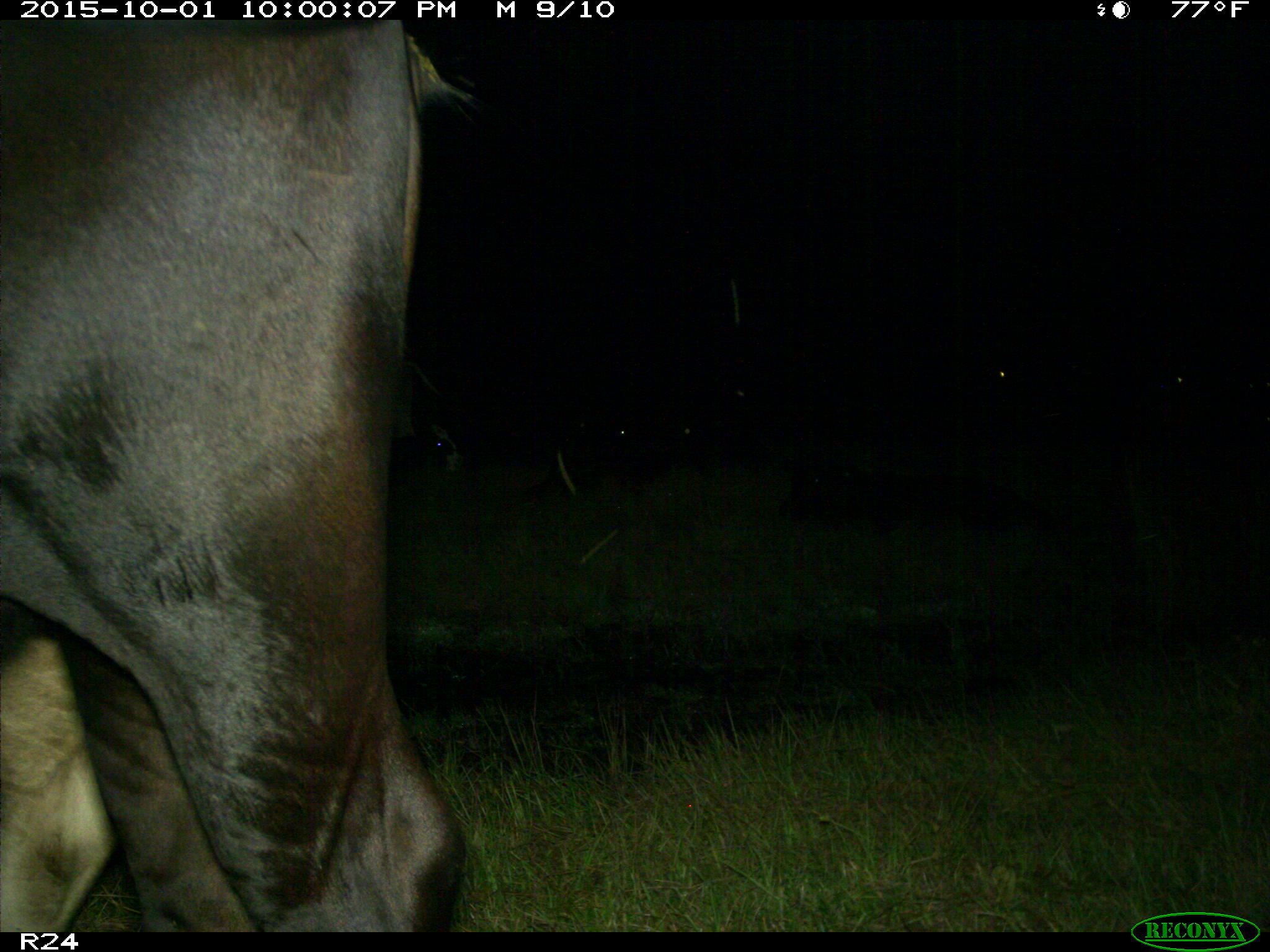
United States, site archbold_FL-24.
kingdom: Animalia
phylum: Chordata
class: Mammalia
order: Artiodactyla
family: Bovidae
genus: Bos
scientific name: Bos taurus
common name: domestic cow